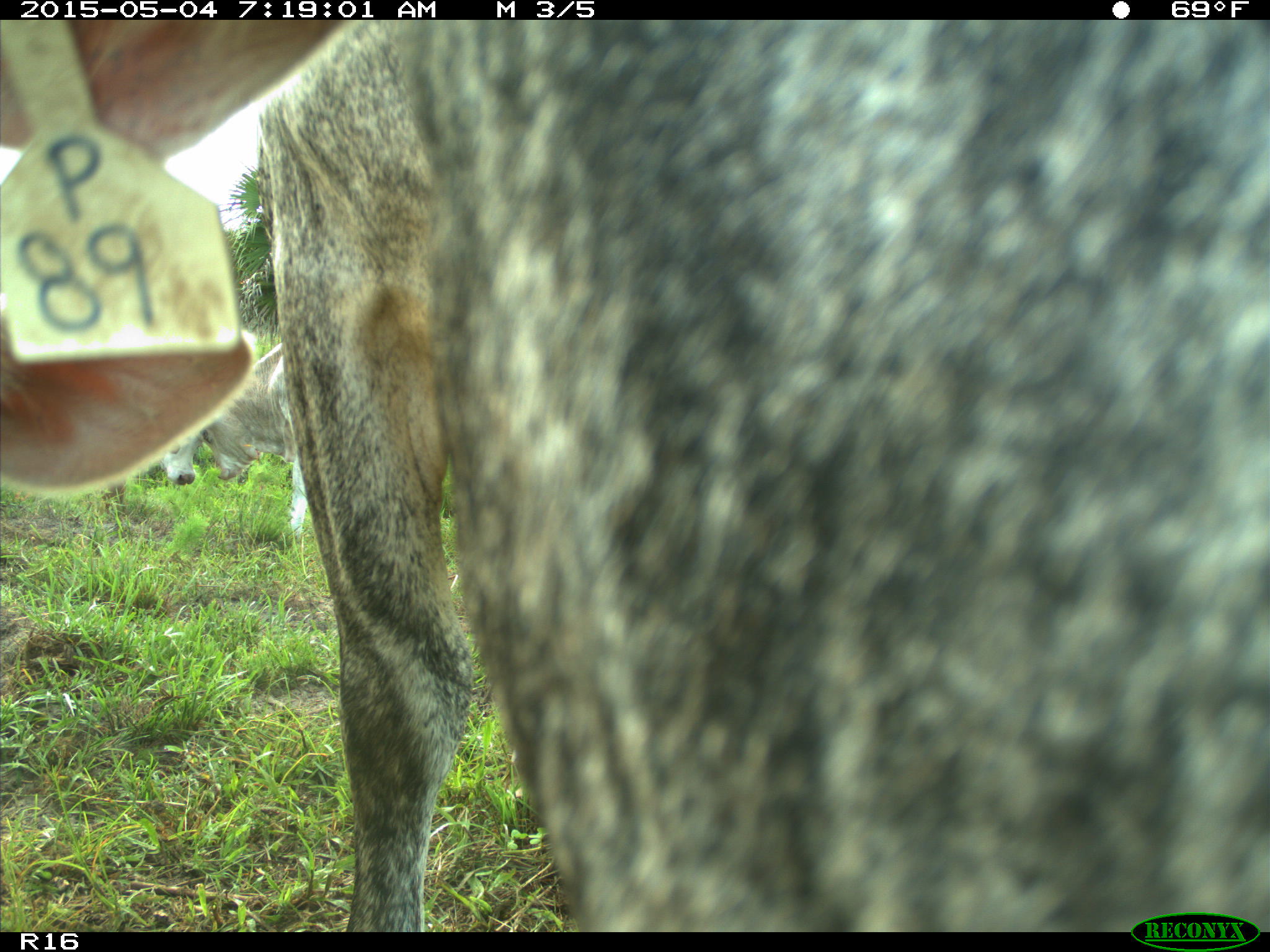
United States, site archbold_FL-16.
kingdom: Animalia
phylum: Chordata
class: Mammalia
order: Artiodactyla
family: Bovidae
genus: Bos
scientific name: Bos taurus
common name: domestic cow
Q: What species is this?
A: Bos taurus (domestic cow).